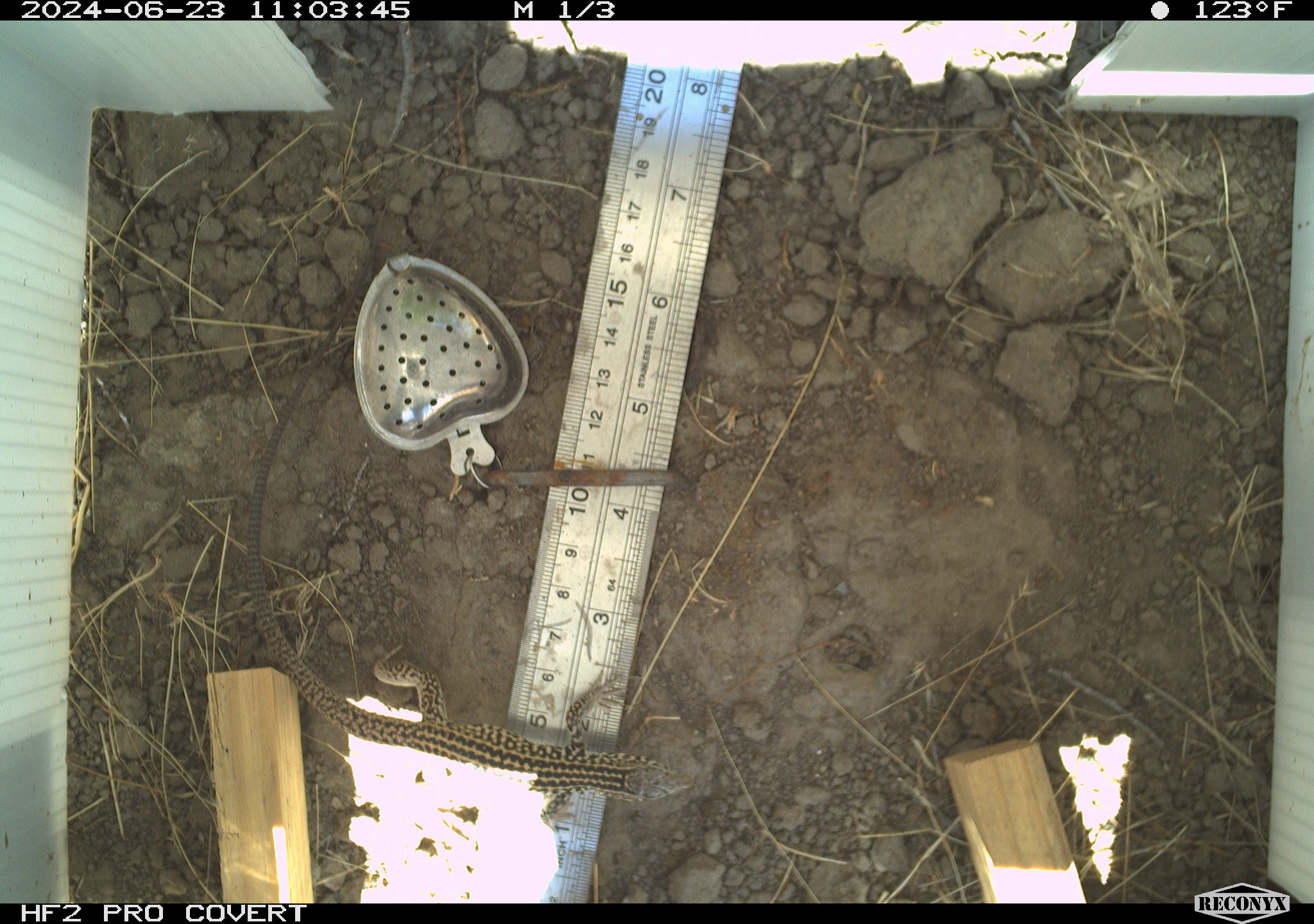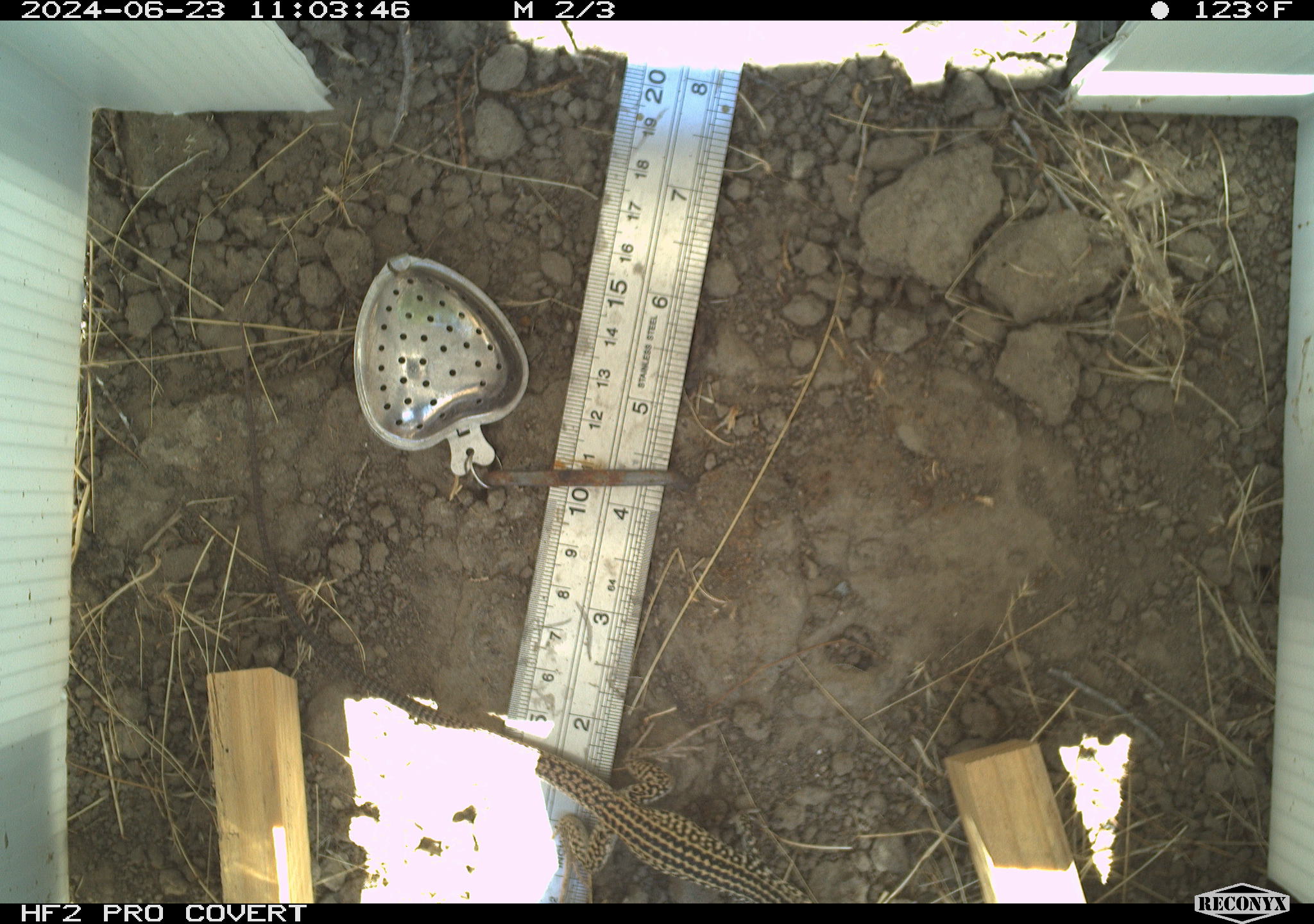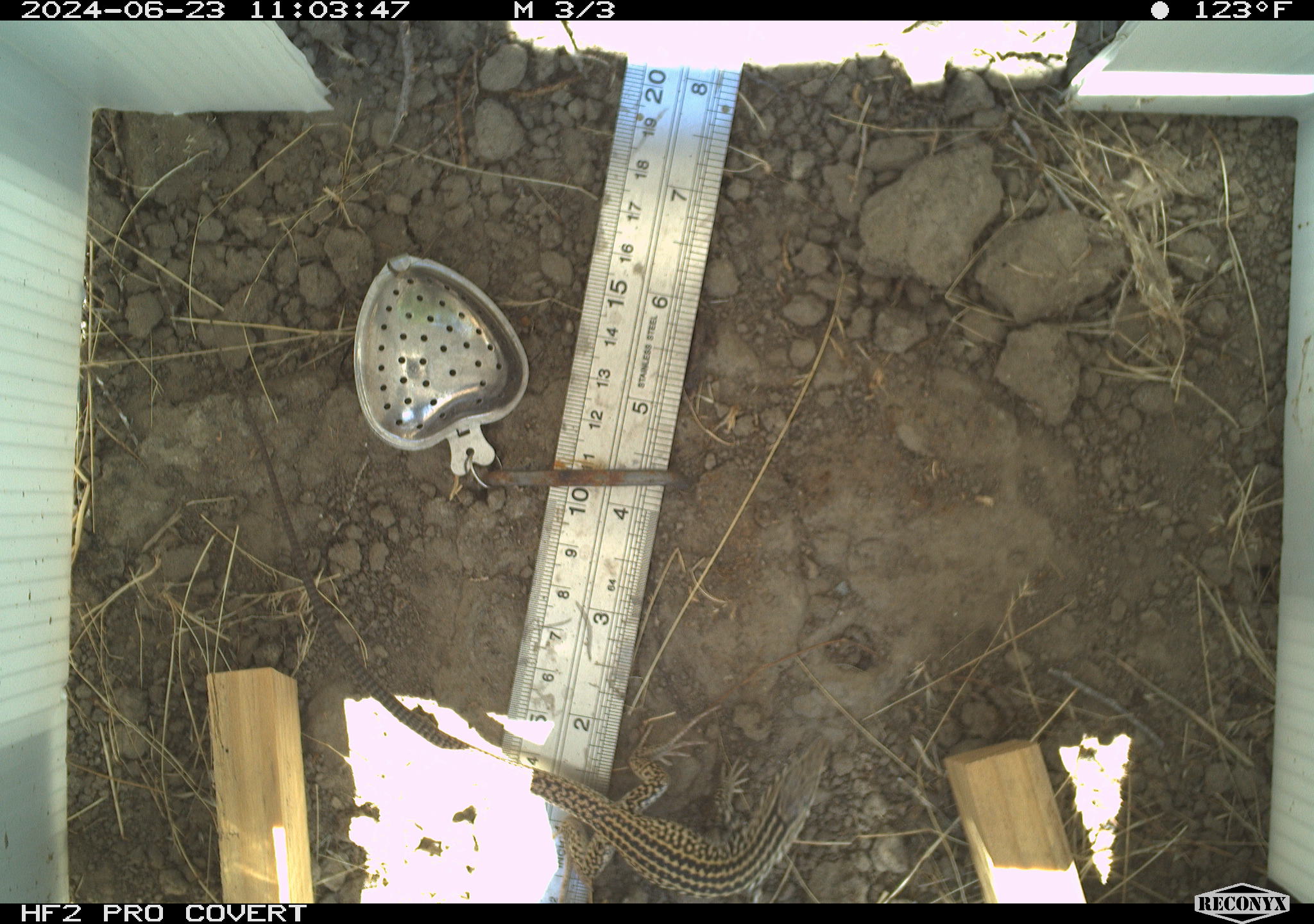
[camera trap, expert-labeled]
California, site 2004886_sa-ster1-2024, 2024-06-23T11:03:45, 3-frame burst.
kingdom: Animalia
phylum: Chordata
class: Reptilia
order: Squamata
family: Teiidae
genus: Aspidoscelis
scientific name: Aspidoscelis tigris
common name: western whiptail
Western whiptail (Aspidoscelis tigris).